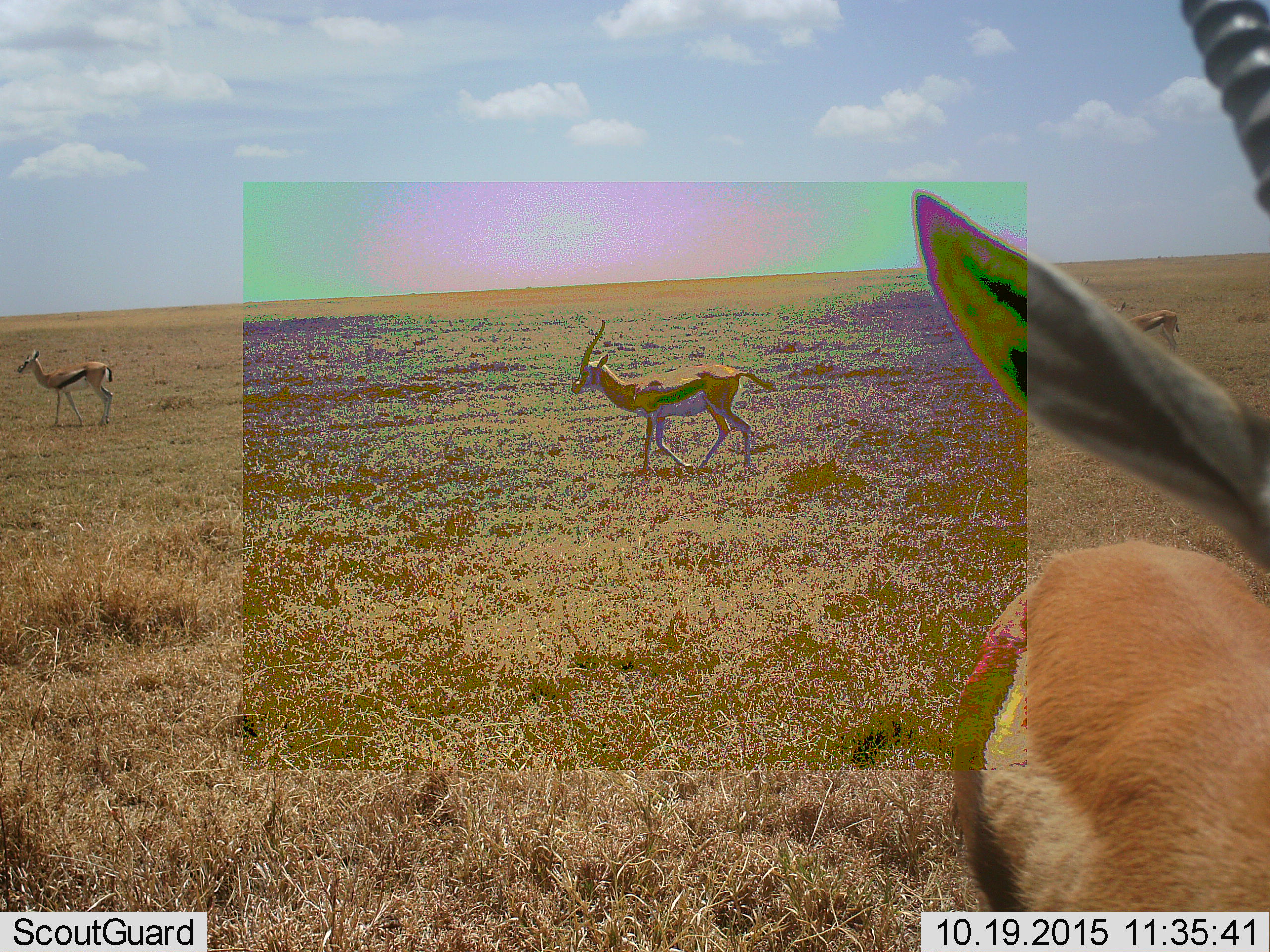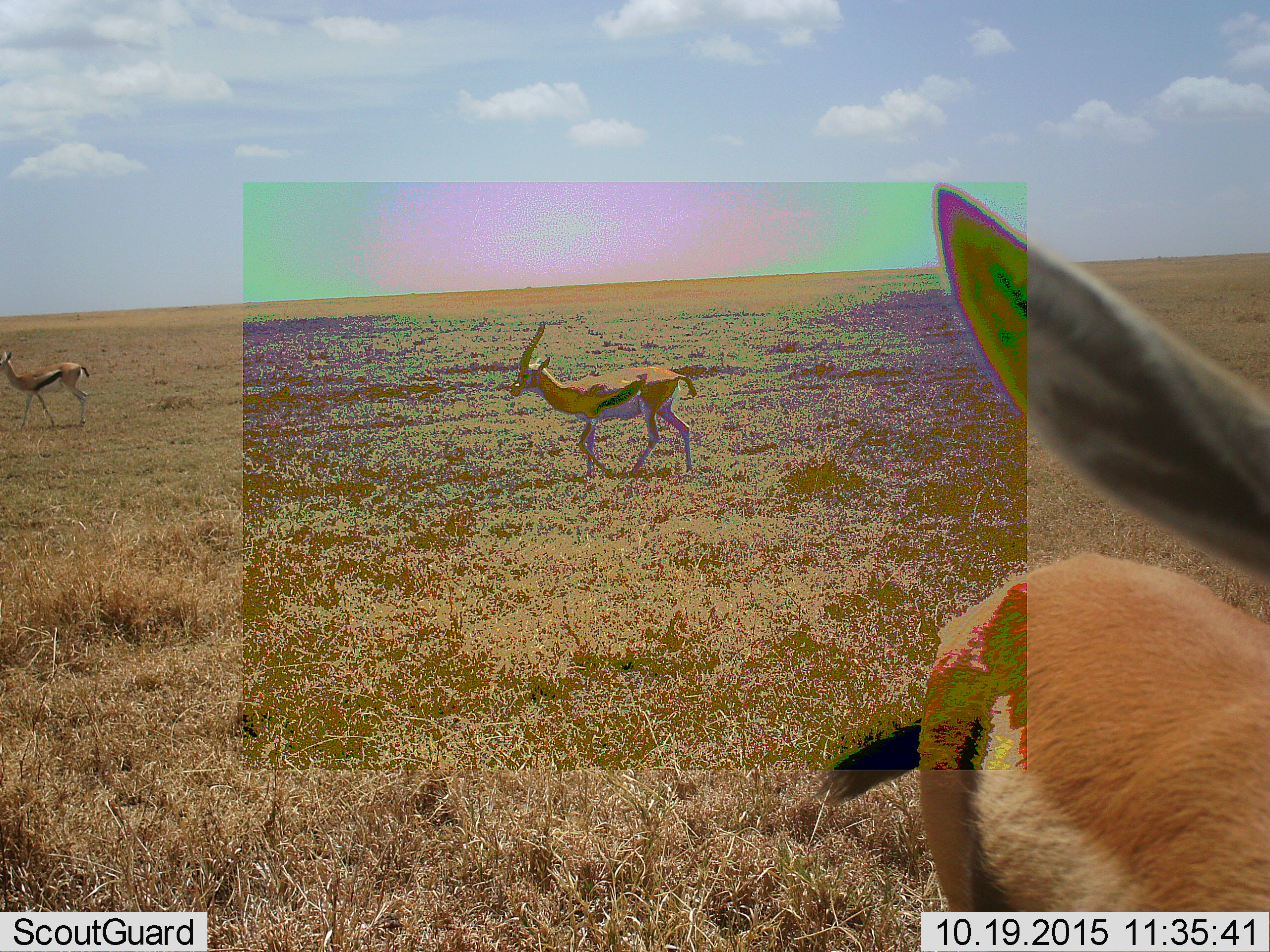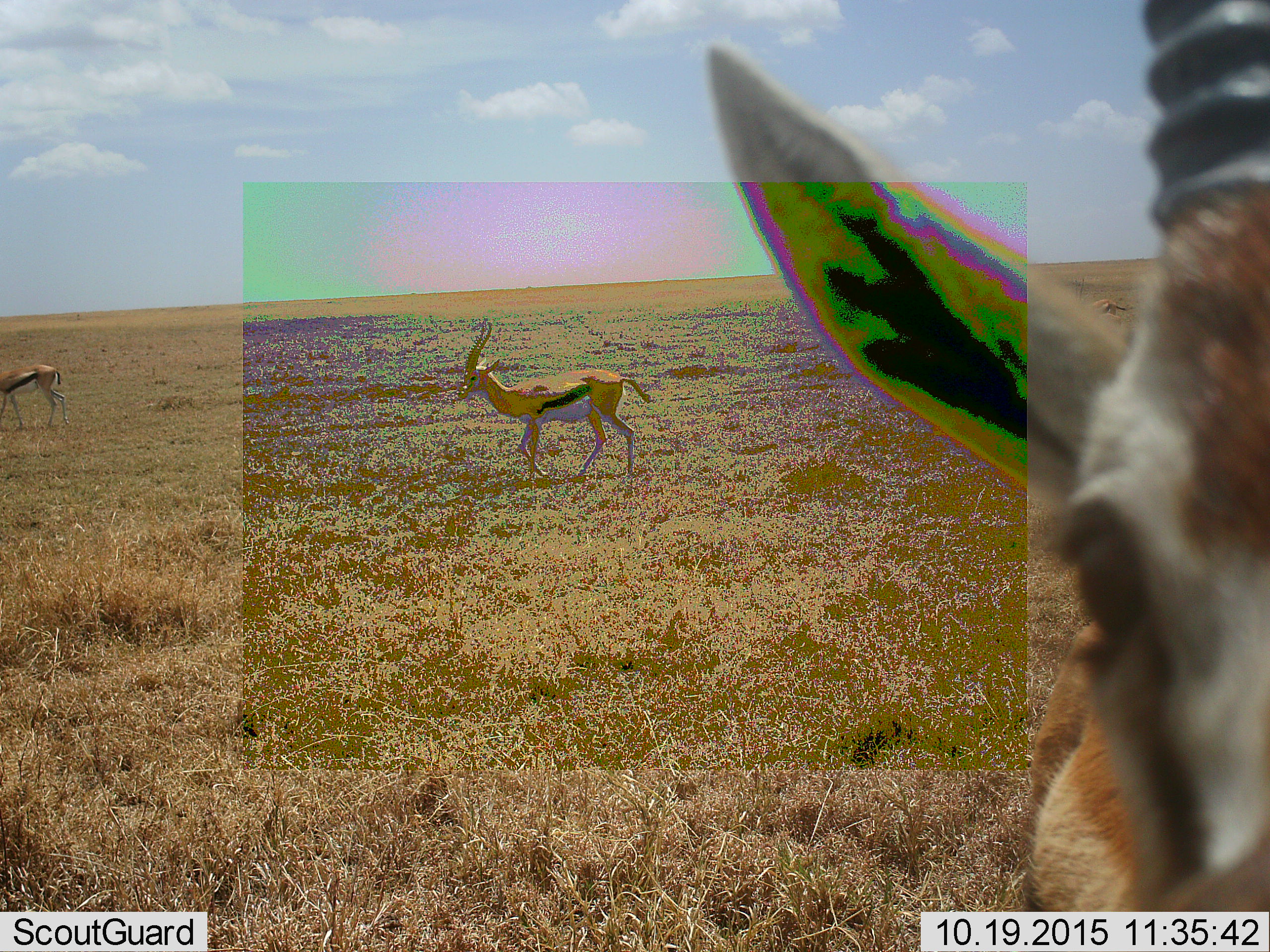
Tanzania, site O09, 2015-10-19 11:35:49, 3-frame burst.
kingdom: Animalia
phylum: Chordata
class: Mammalia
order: Artiodactyla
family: Bovidae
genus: Eudorcas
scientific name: Eudorcas thomsonii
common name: thomson's gazelle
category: gazellethomsons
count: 4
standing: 43%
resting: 0%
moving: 100%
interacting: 14%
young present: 14%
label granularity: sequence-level